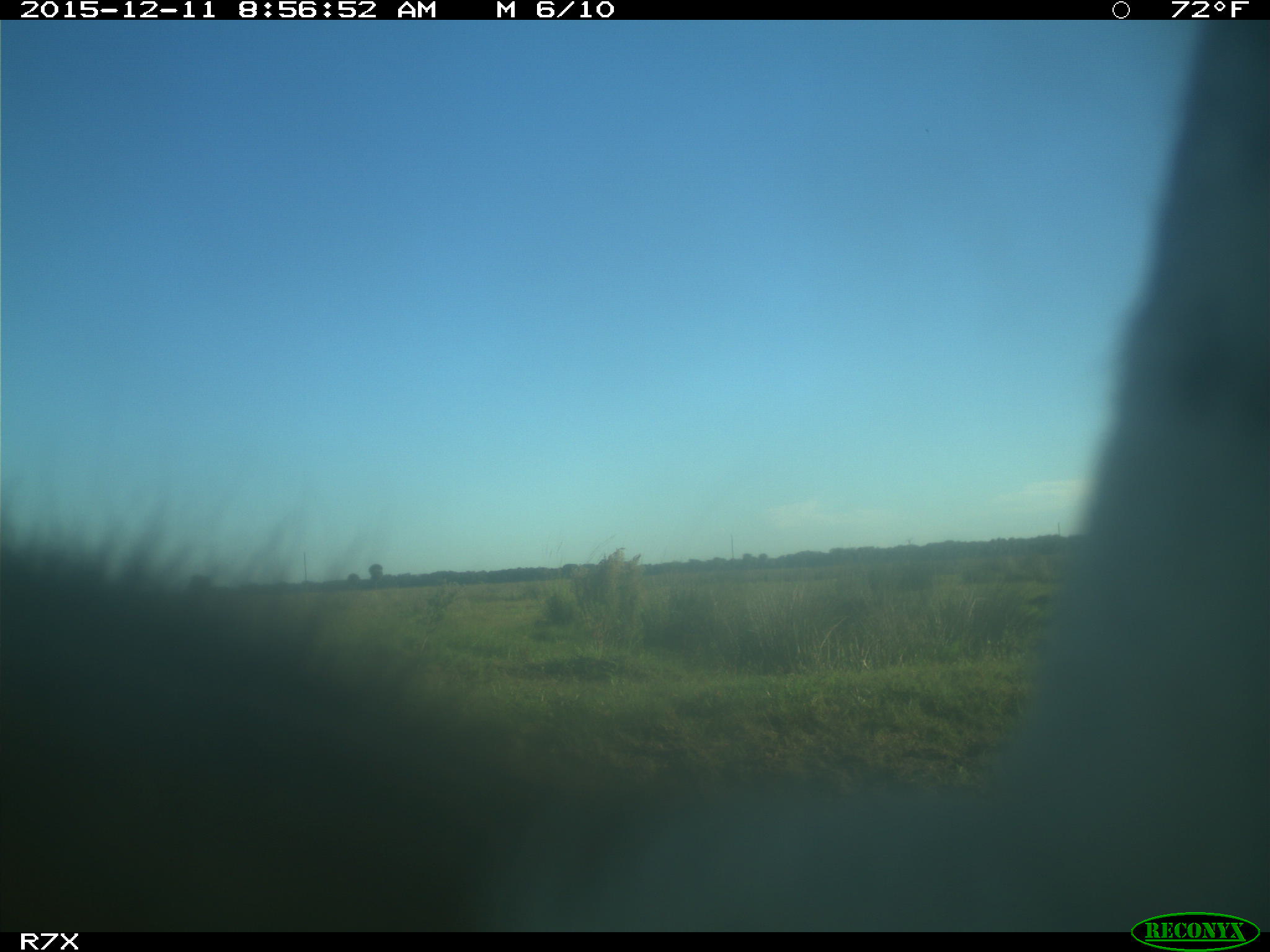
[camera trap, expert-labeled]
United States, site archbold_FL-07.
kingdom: Animalia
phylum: Chordata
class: Mammalia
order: Artiodactyla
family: Bovidae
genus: Bos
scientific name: Bos taurus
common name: domestic cow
Bos taurus (domestic cow).